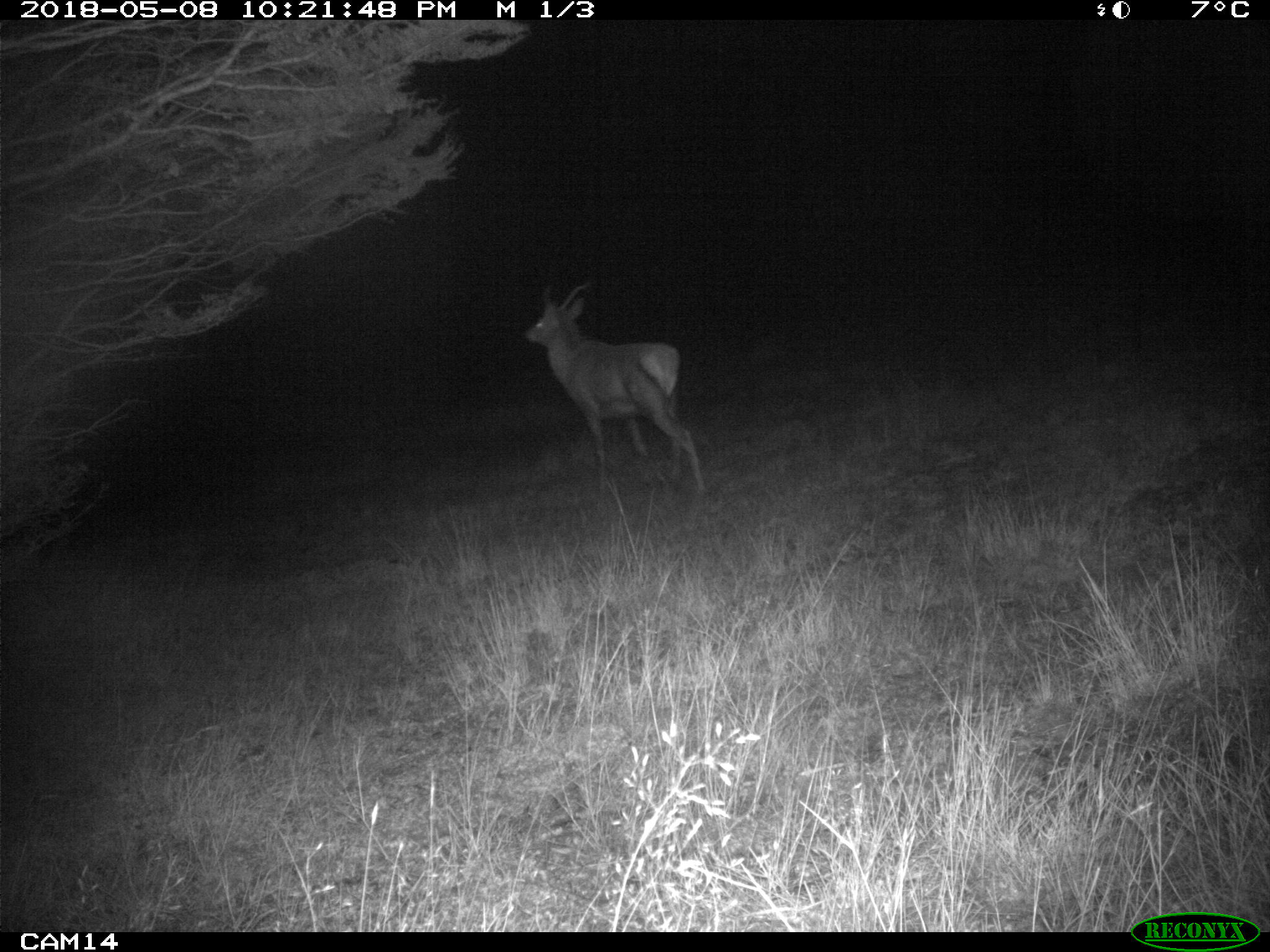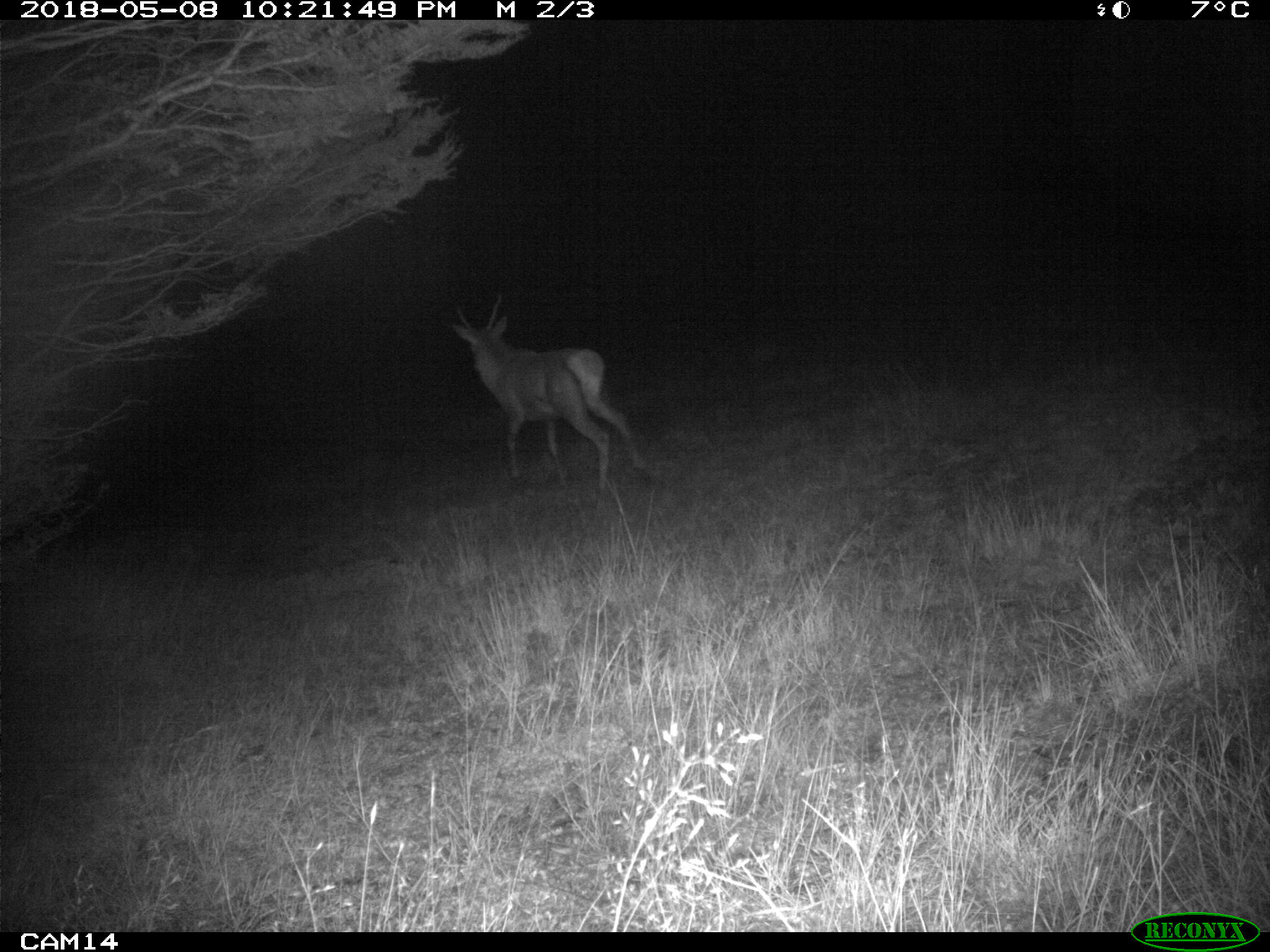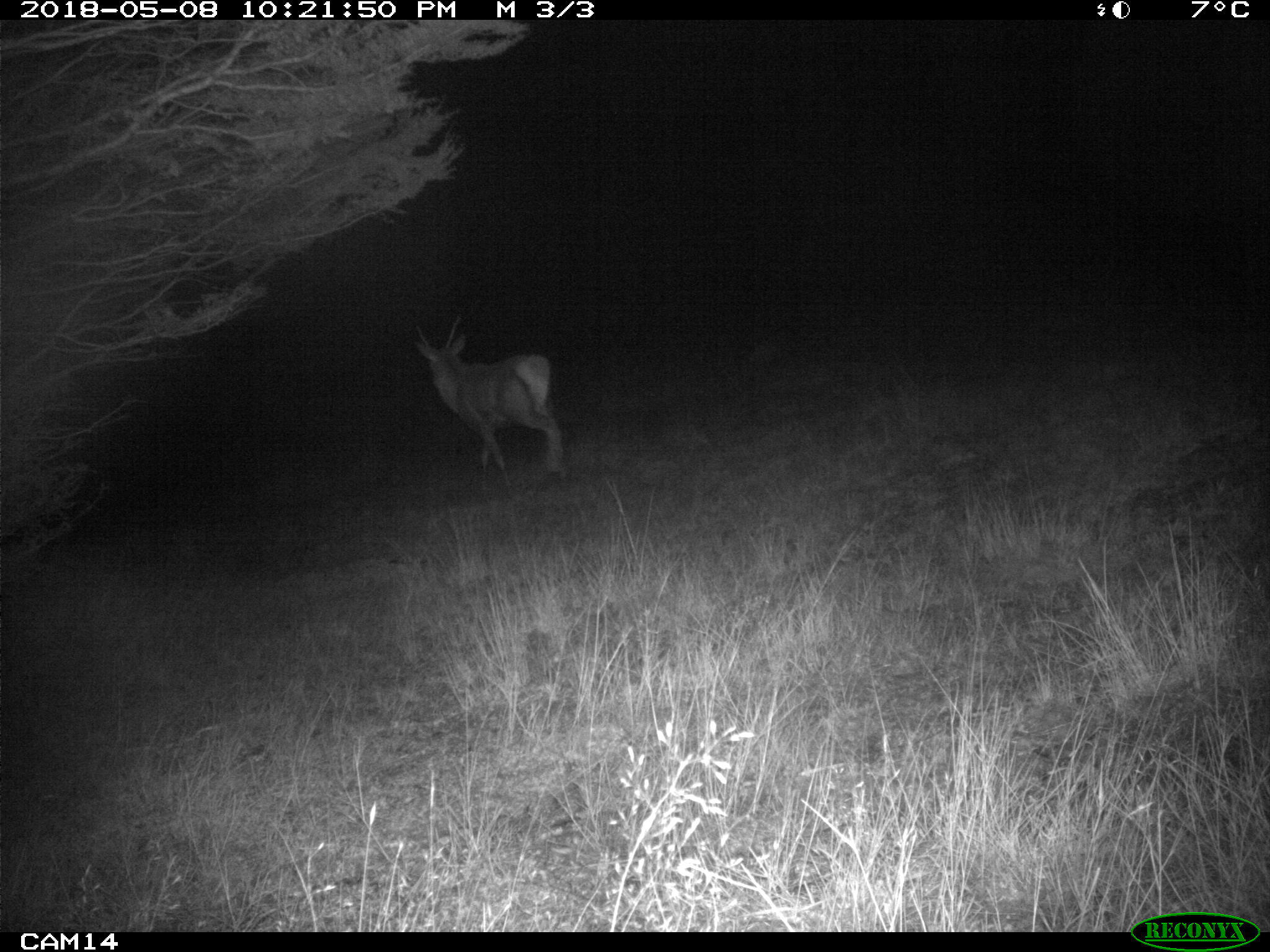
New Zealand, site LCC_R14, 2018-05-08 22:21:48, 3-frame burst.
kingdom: Animalia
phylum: Chordata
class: Mammalia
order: Artiodactyla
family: Cervidae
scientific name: Cervidae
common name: deer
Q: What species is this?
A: Deer (Cervidae).